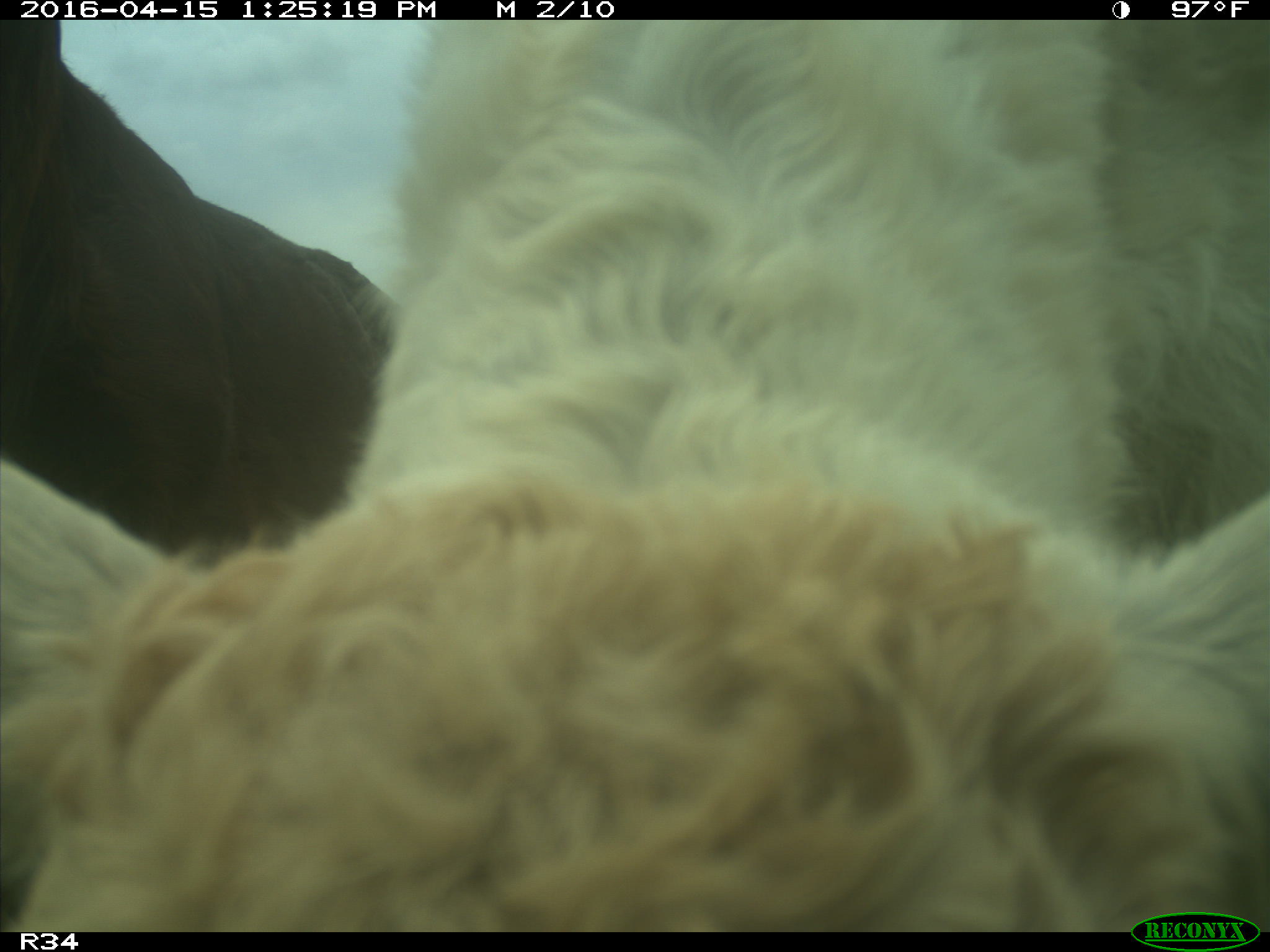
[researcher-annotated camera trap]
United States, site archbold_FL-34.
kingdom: Animalia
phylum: Chordata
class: Mammalia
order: Artiodactyla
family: Bovidae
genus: Bos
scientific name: Bos taurus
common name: domestic cow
Bos taurus (domestic cow).